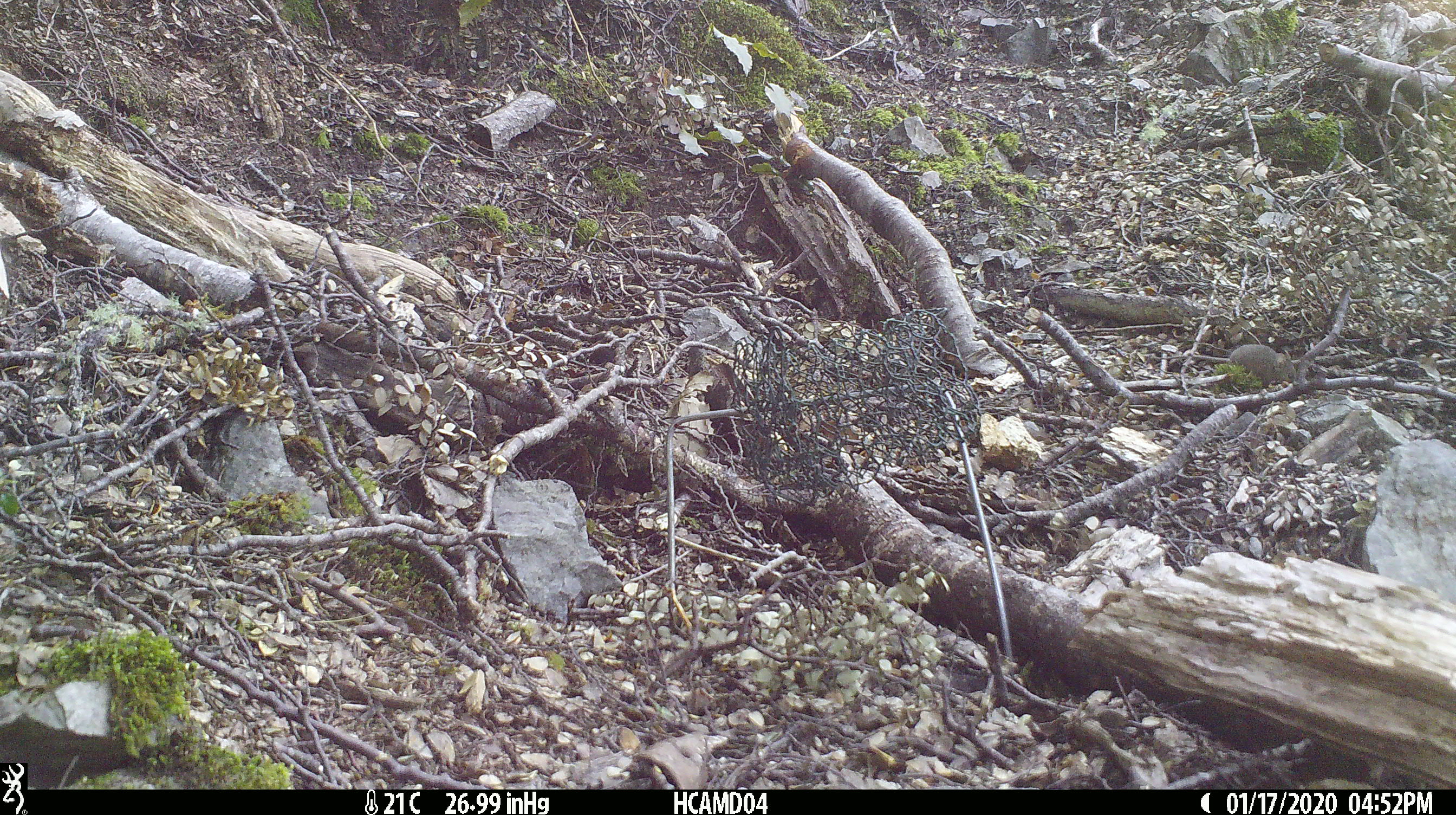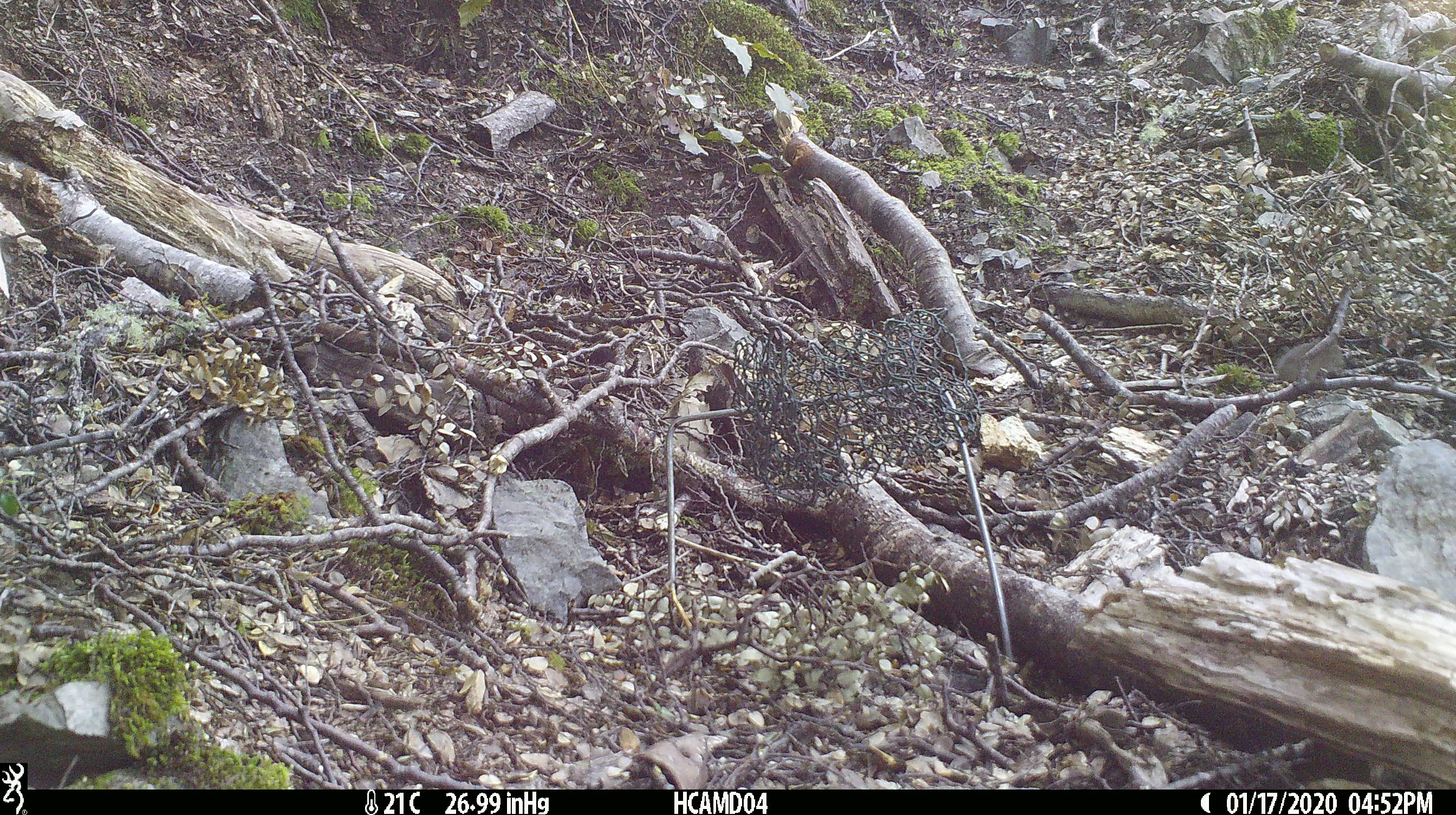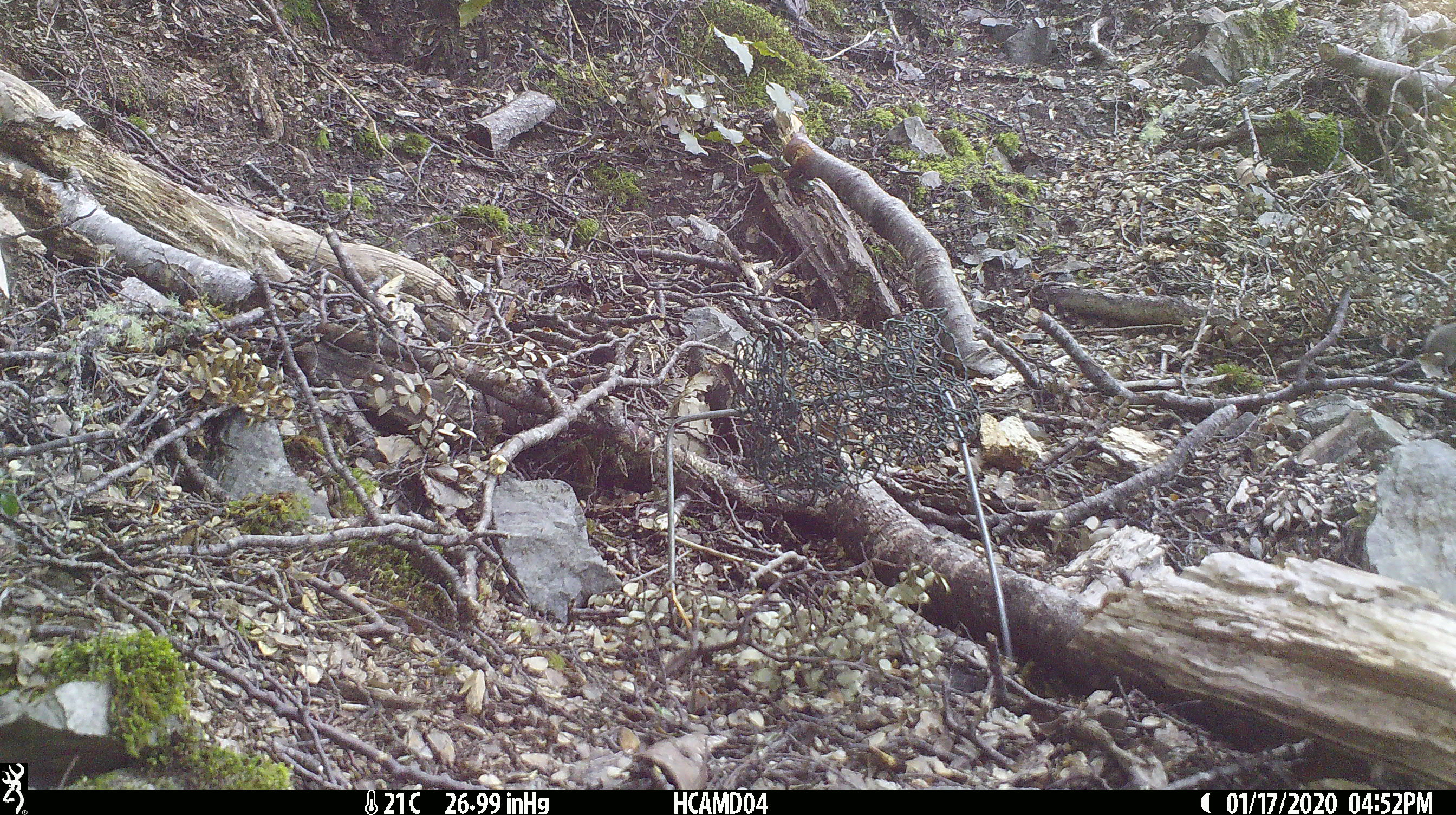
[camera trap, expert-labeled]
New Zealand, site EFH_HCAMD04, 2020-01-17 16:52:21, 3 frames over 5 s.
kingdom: Animalia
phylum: Chordata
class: Mammalia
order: Rodentia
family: Muridae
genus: Mus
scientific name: Mus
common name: mouse